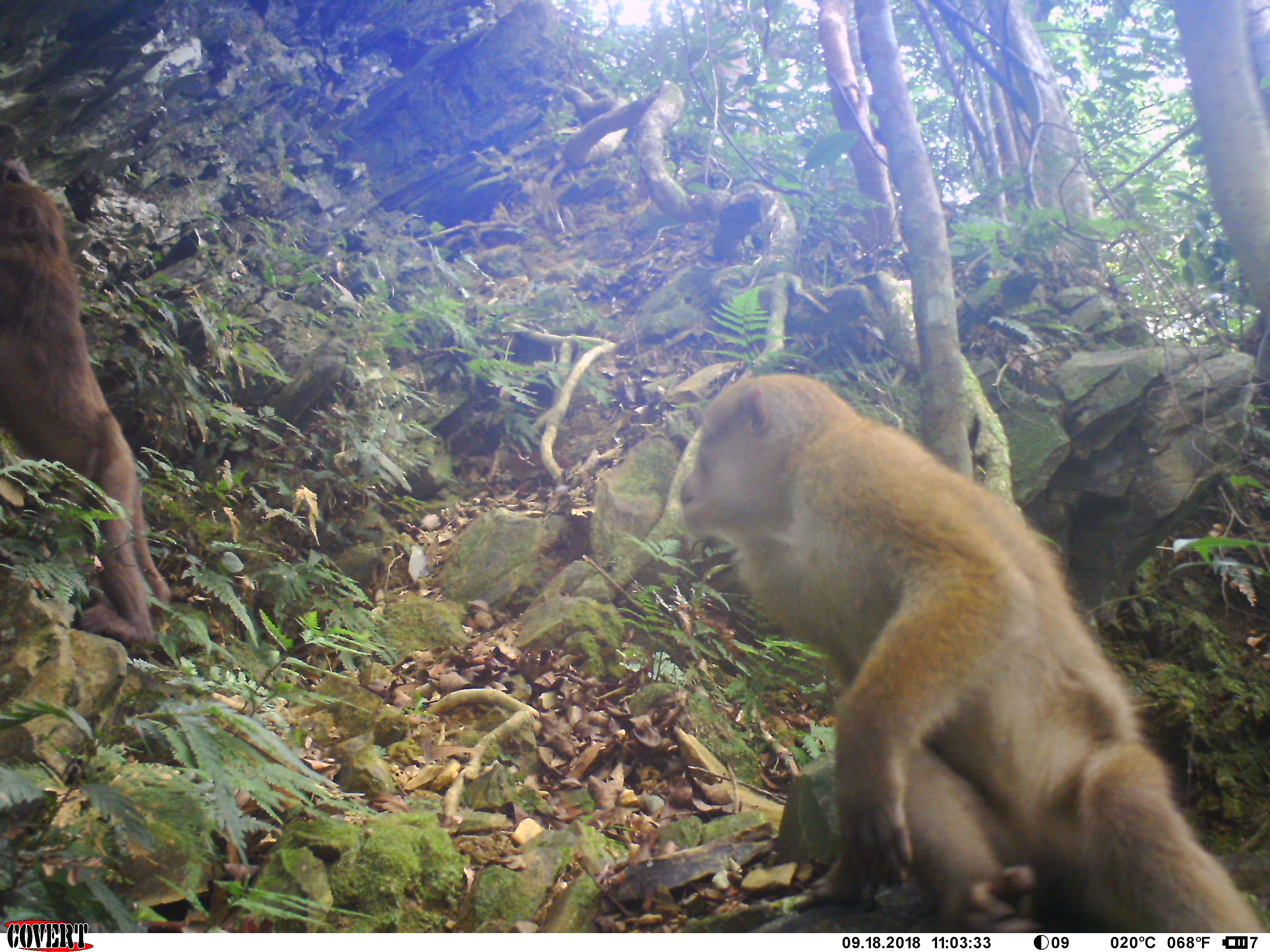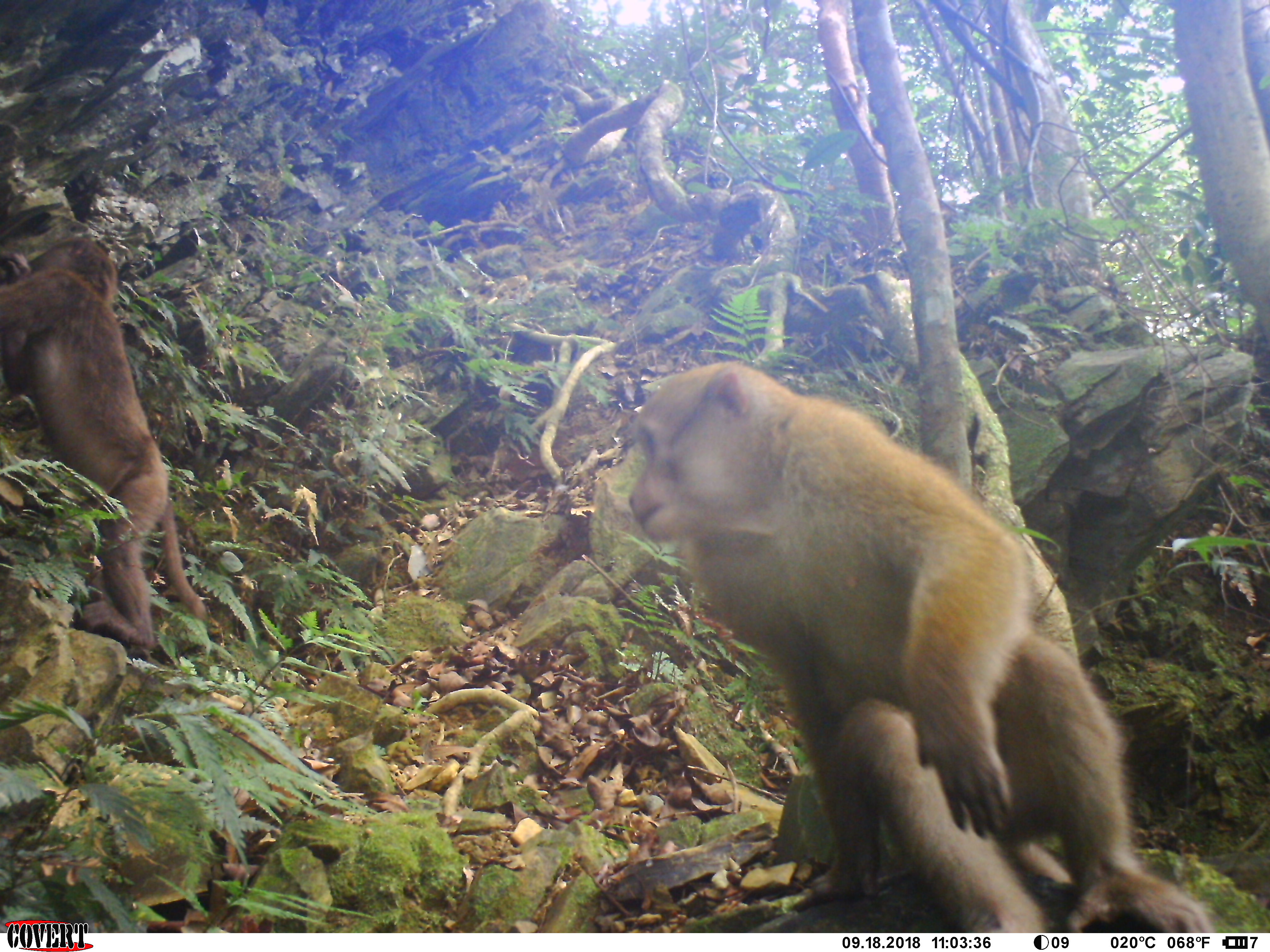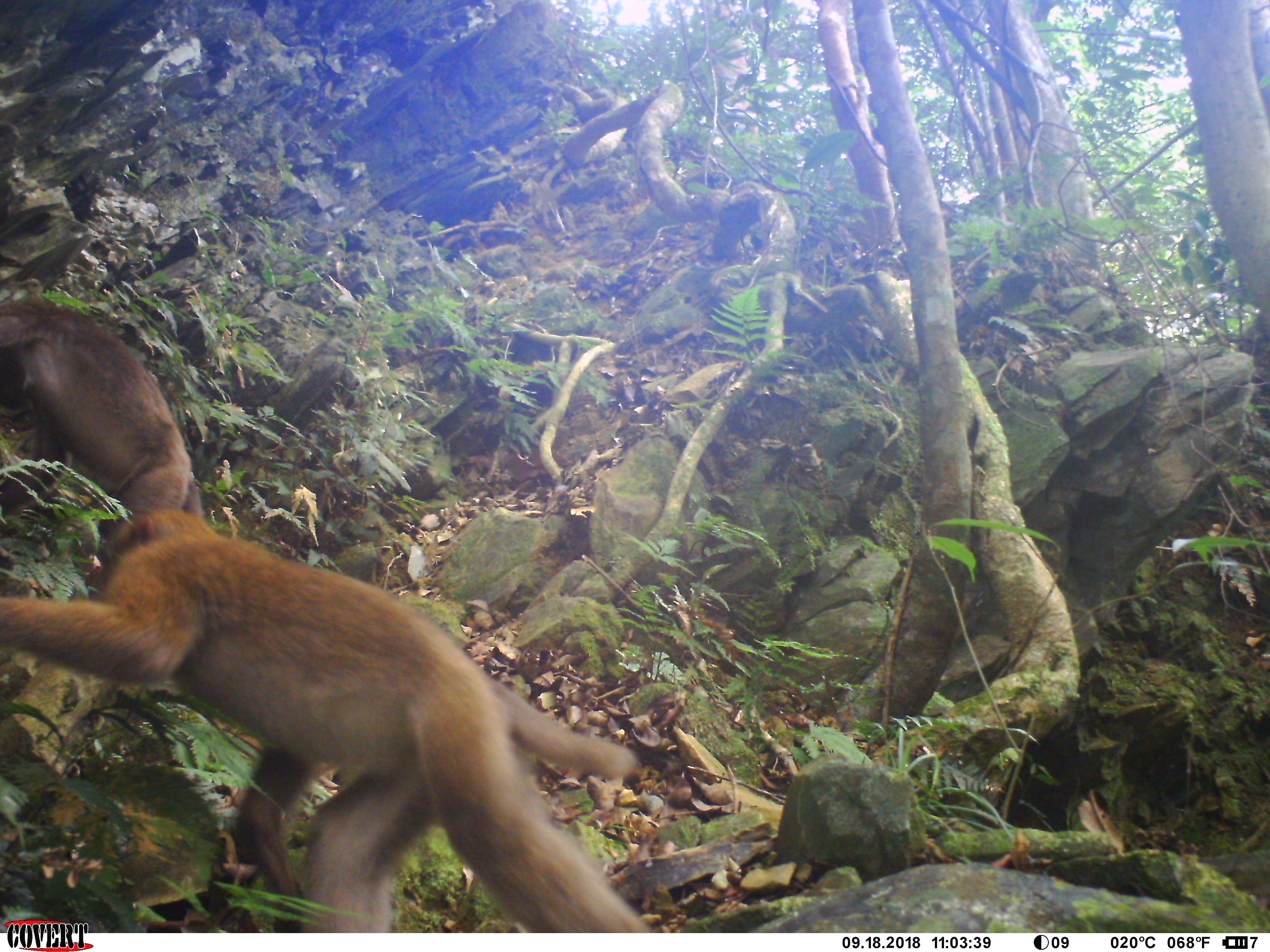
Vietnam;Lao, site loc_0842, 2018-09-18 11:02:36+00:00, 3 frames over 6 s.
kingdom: Animalia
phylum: Chordata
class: Mammalia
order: Primates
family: Cercopithecidae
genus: Macaca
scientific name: Macaca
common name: macaques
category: assam or rhesus macaque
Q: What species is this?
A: Assam or rhesus macaque (macaques) (Macaca).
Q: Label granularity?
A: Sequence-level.